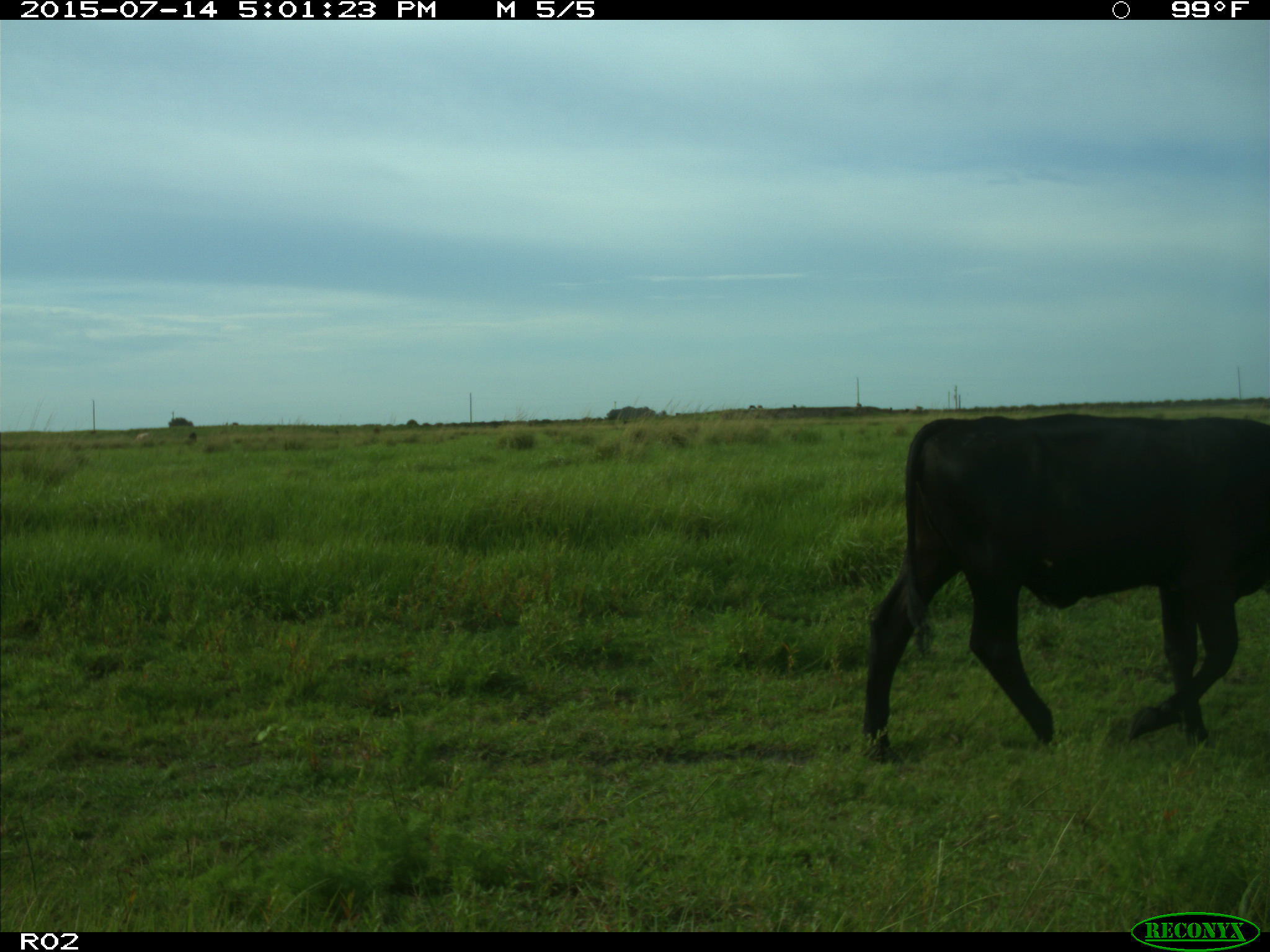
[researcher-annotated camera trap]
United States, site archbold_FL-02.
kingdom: Animalia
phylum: Chordata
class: Mammalia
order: Artiodactyla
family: Bovidae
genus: Bos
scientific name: Bos taurus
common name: domestic cow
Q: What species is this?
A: Bos taurus (domestic cow).